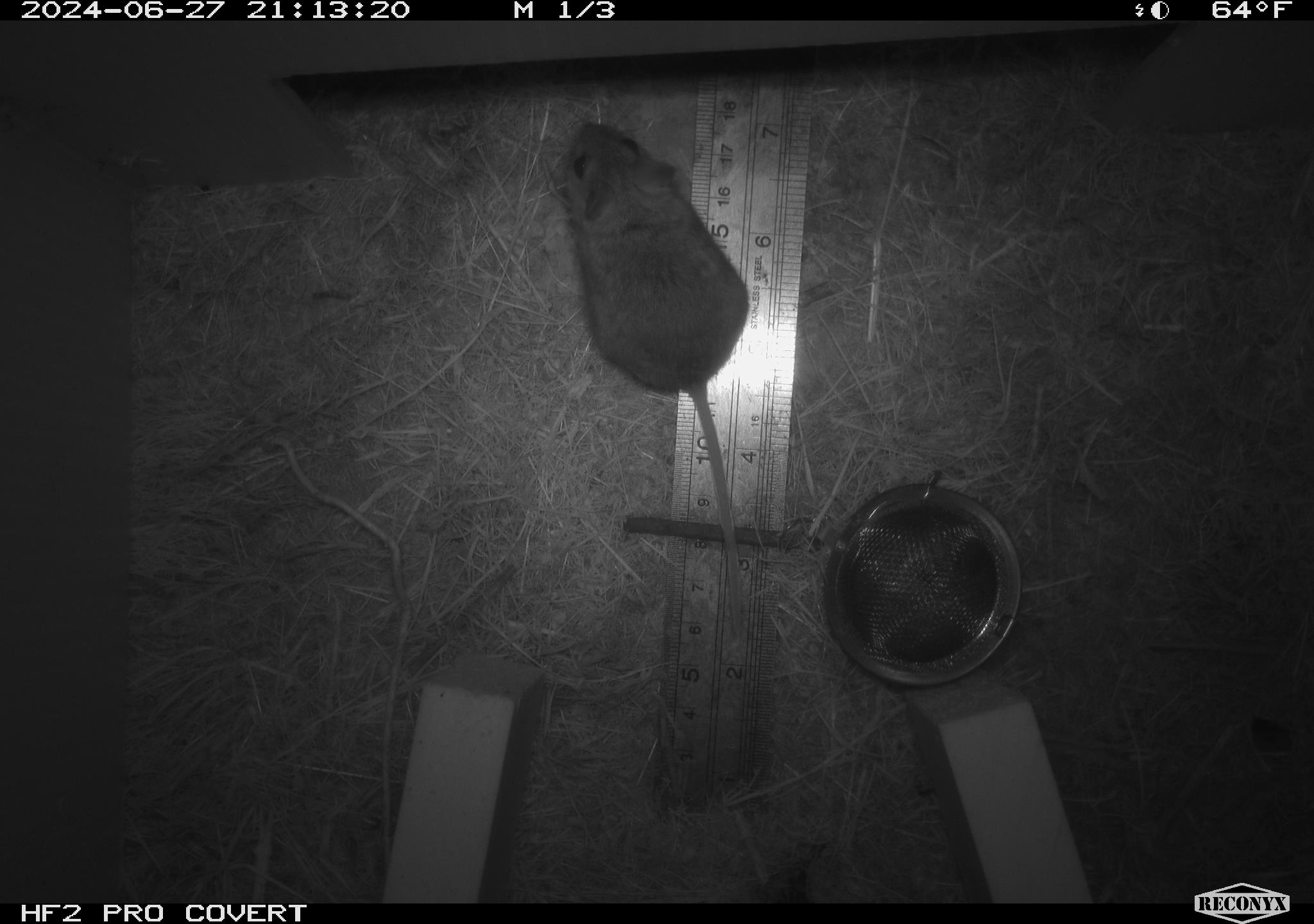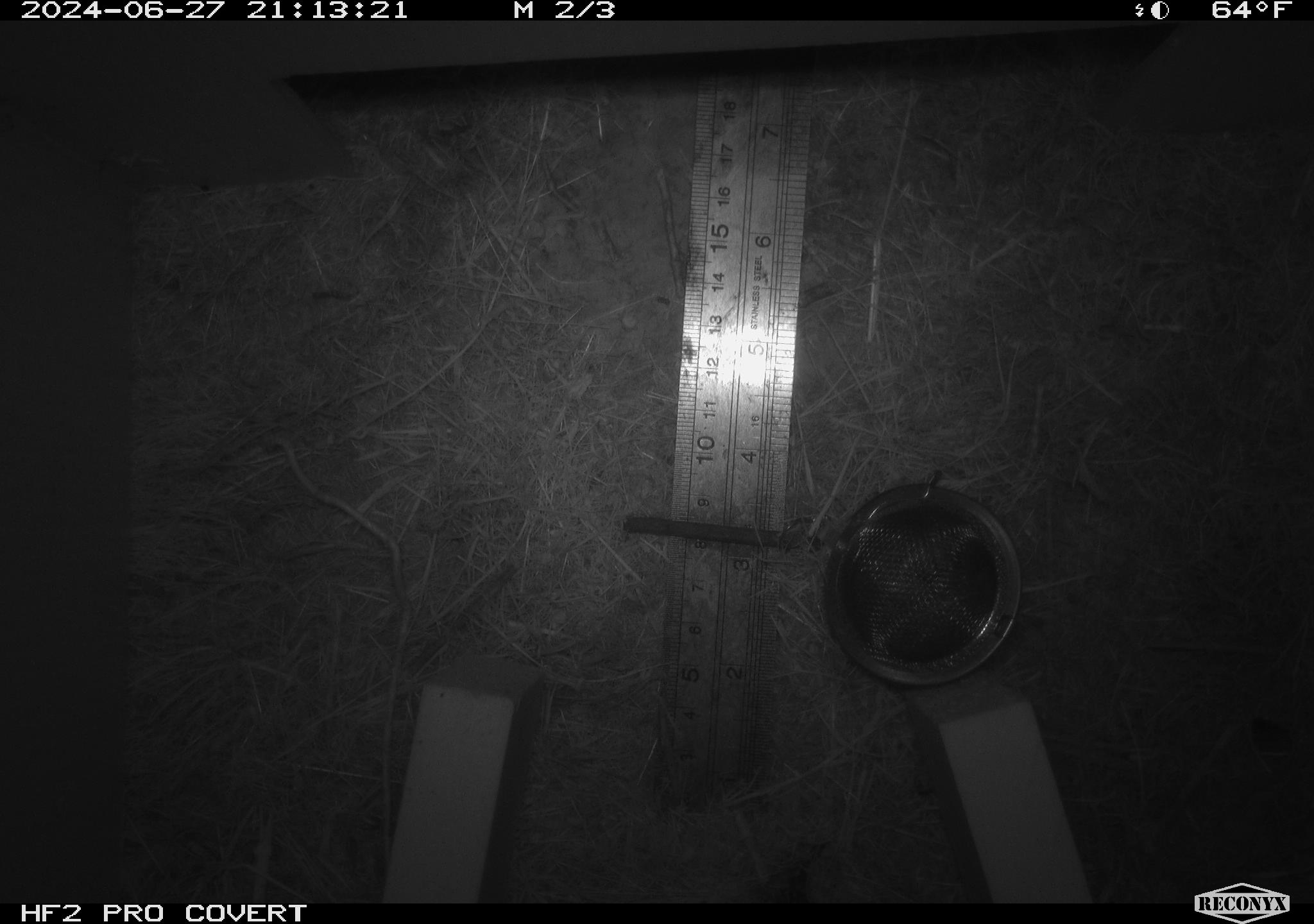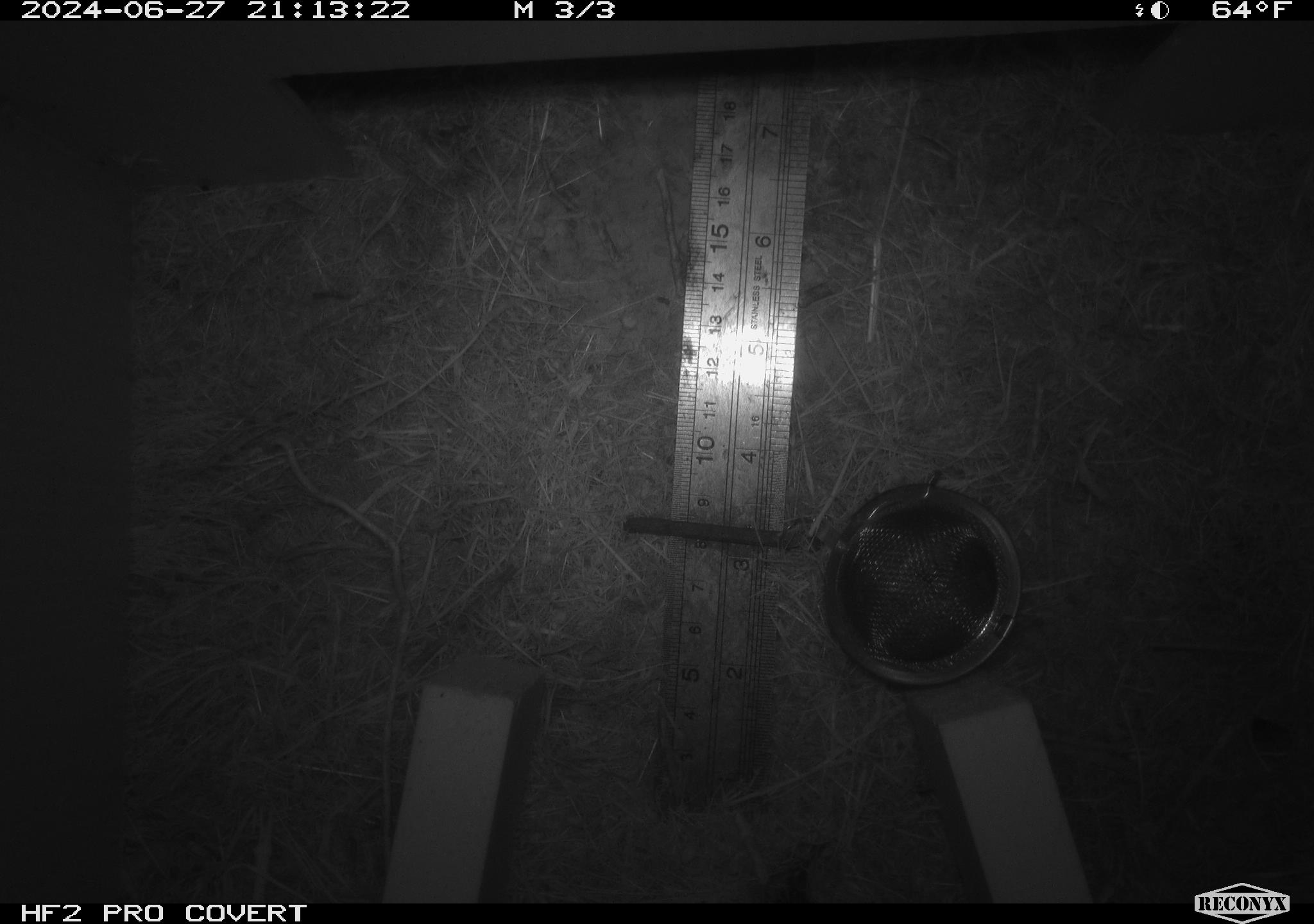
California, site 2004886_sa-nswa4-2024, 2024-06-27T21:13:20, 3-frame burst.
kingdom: Animalia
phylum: Chordata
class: Mammalia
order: Rodentia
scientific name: Rodentia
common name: rodent